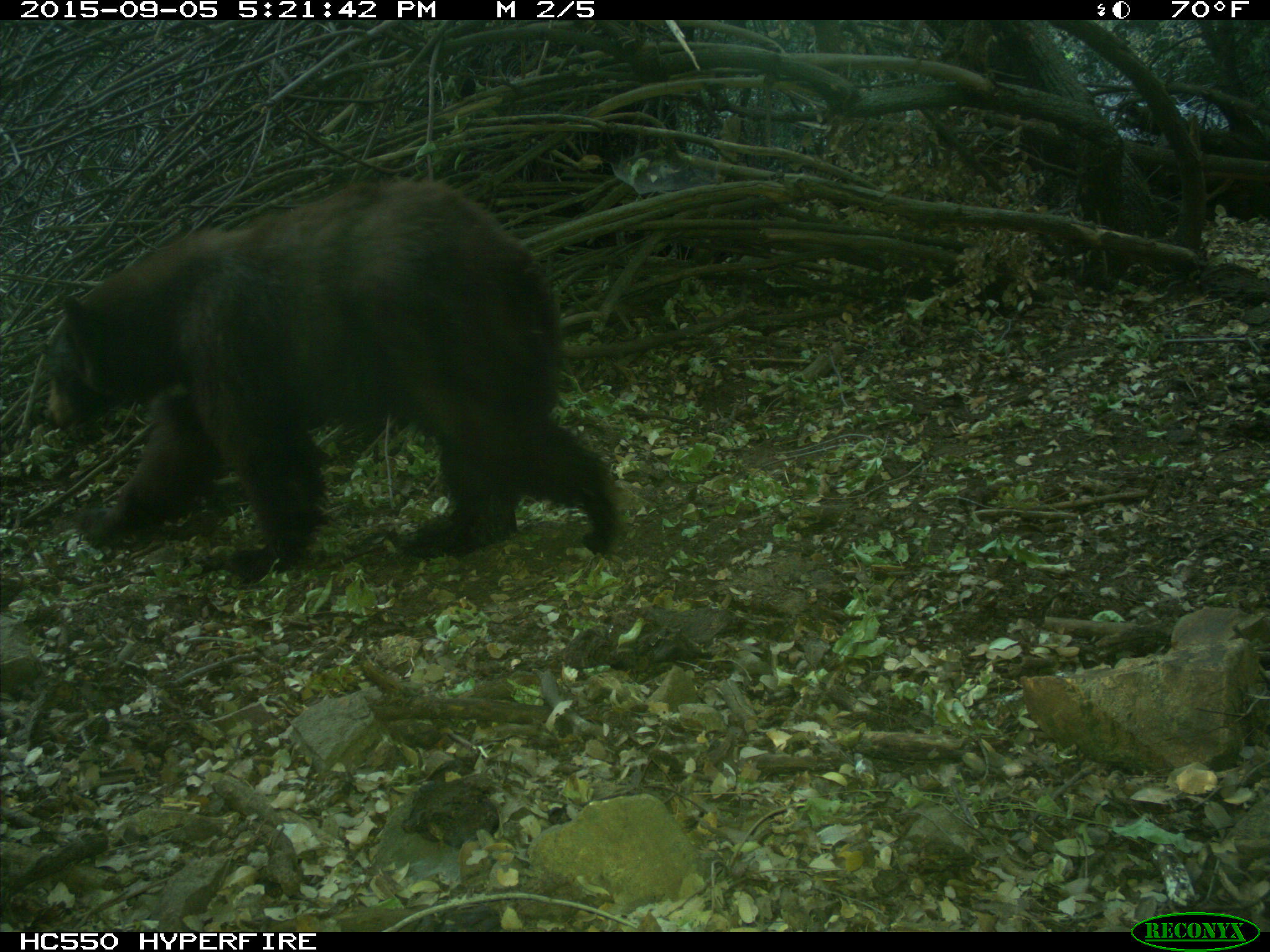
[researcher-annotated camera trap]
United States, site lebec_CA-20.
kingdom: Animalia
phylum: Chordata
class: Mammalia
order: Carnivora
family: Ursidae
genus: Ursus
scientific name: Ursus americanus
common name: american black bear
Ursus americanus (american black bear).